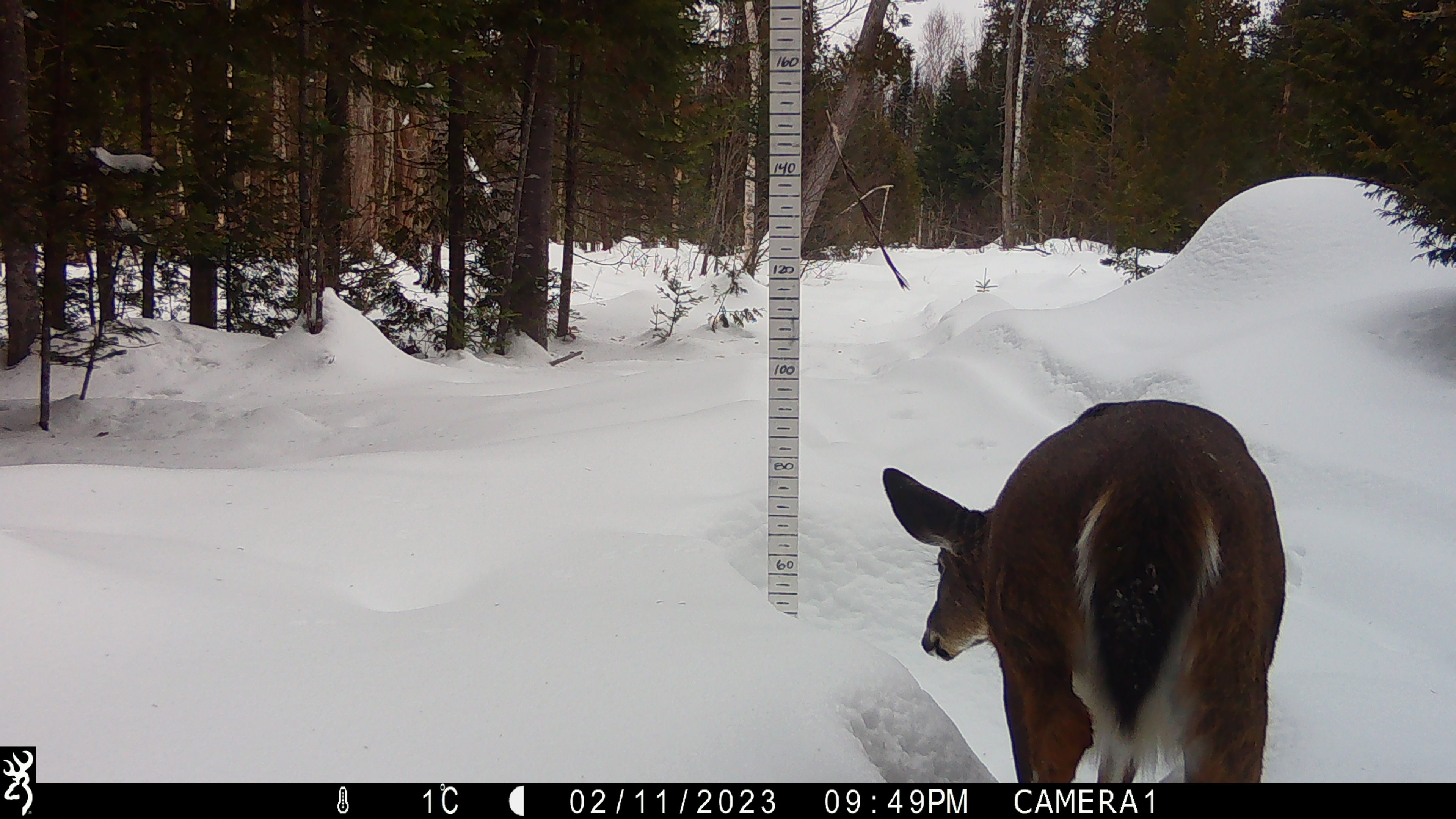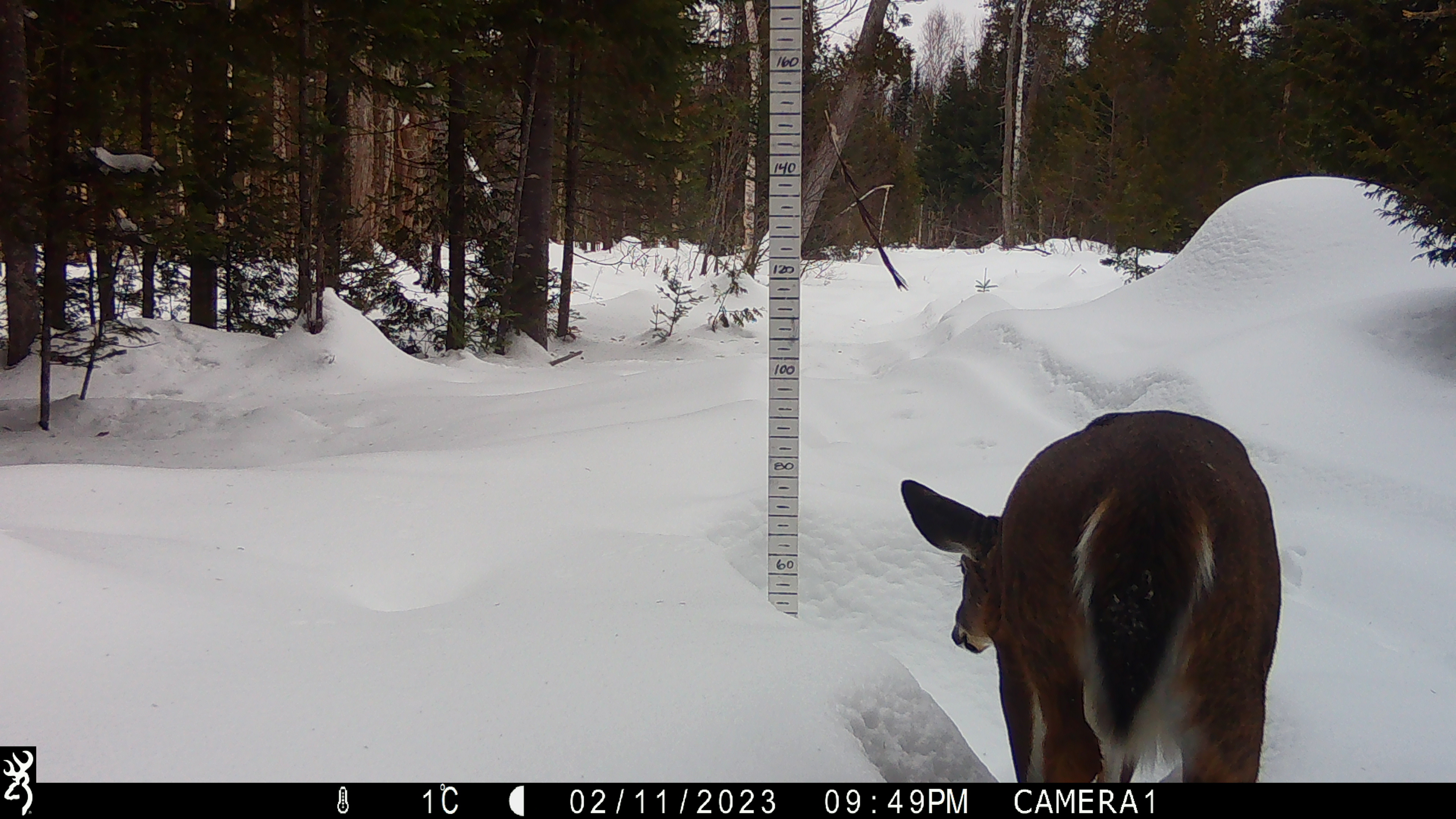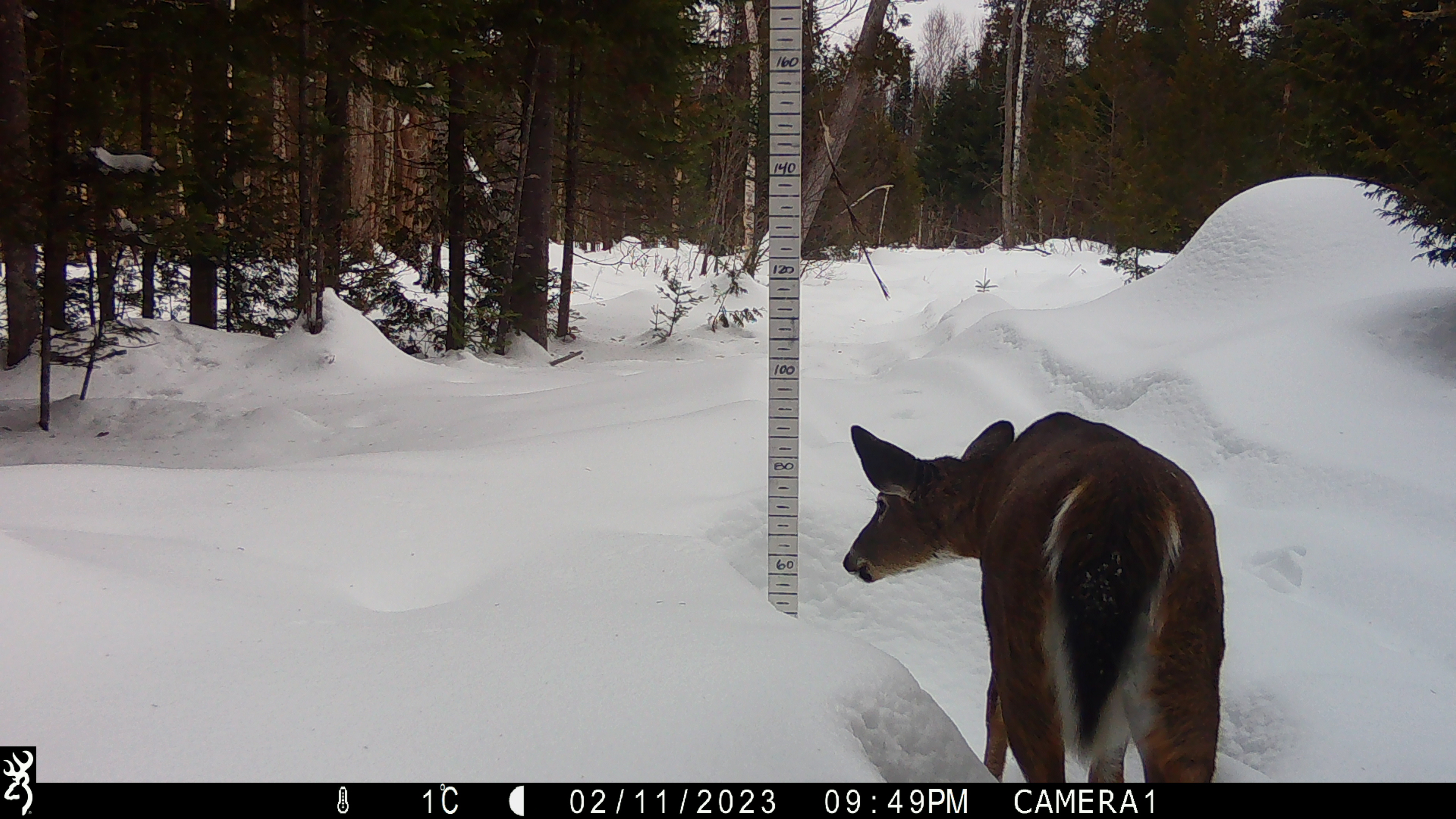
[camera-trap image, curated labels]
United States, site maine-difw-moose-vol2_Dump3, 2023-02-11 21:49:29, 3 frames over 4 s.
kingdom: Animalia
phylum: Chordata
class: Mammalia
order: Artiodactyla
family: Cervidae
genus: Odocoileus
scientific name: Odocoileus virginianus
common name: white-tailed deer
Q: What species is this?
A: White-tailed deer (Odocoileus virginianus).